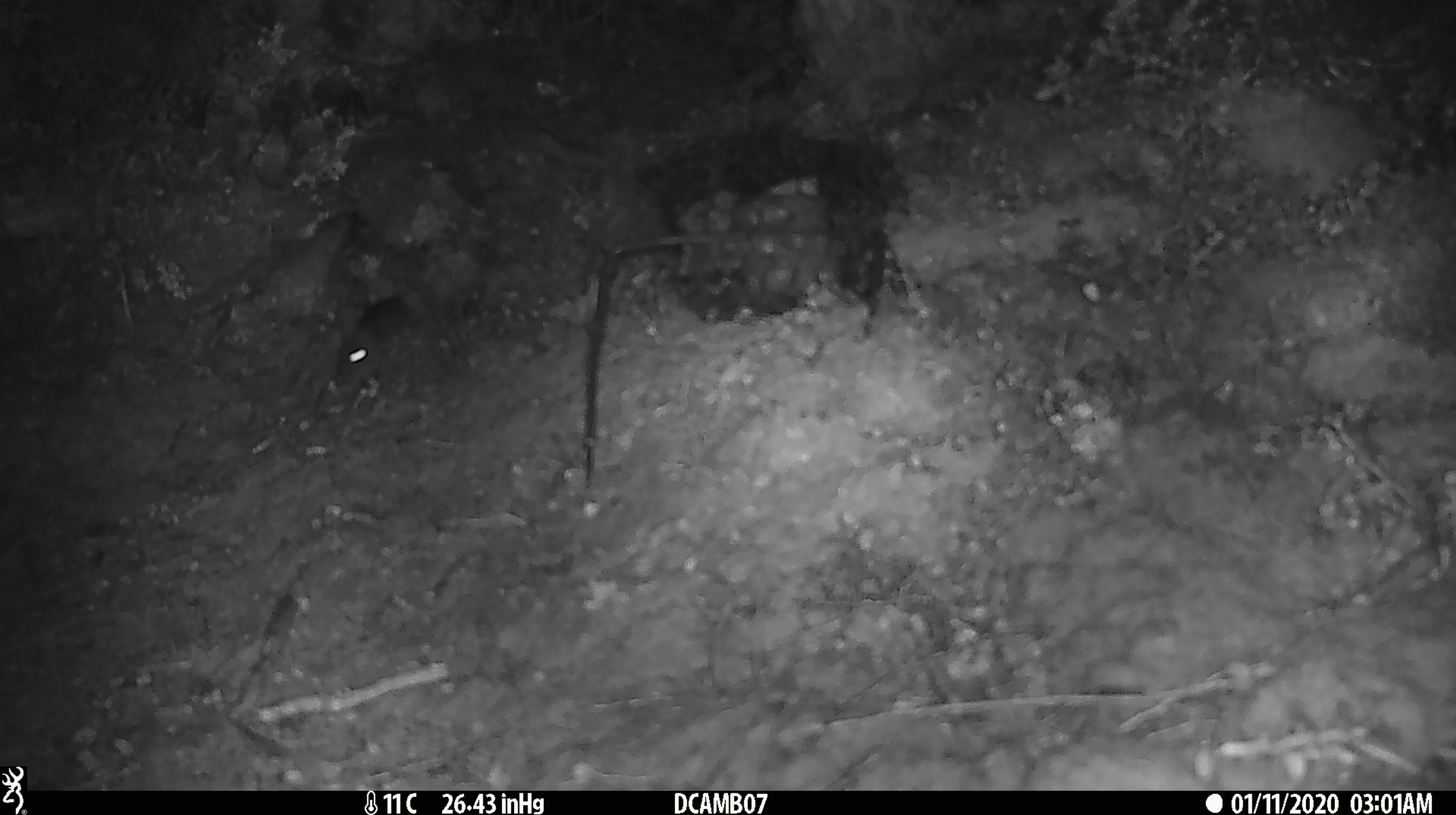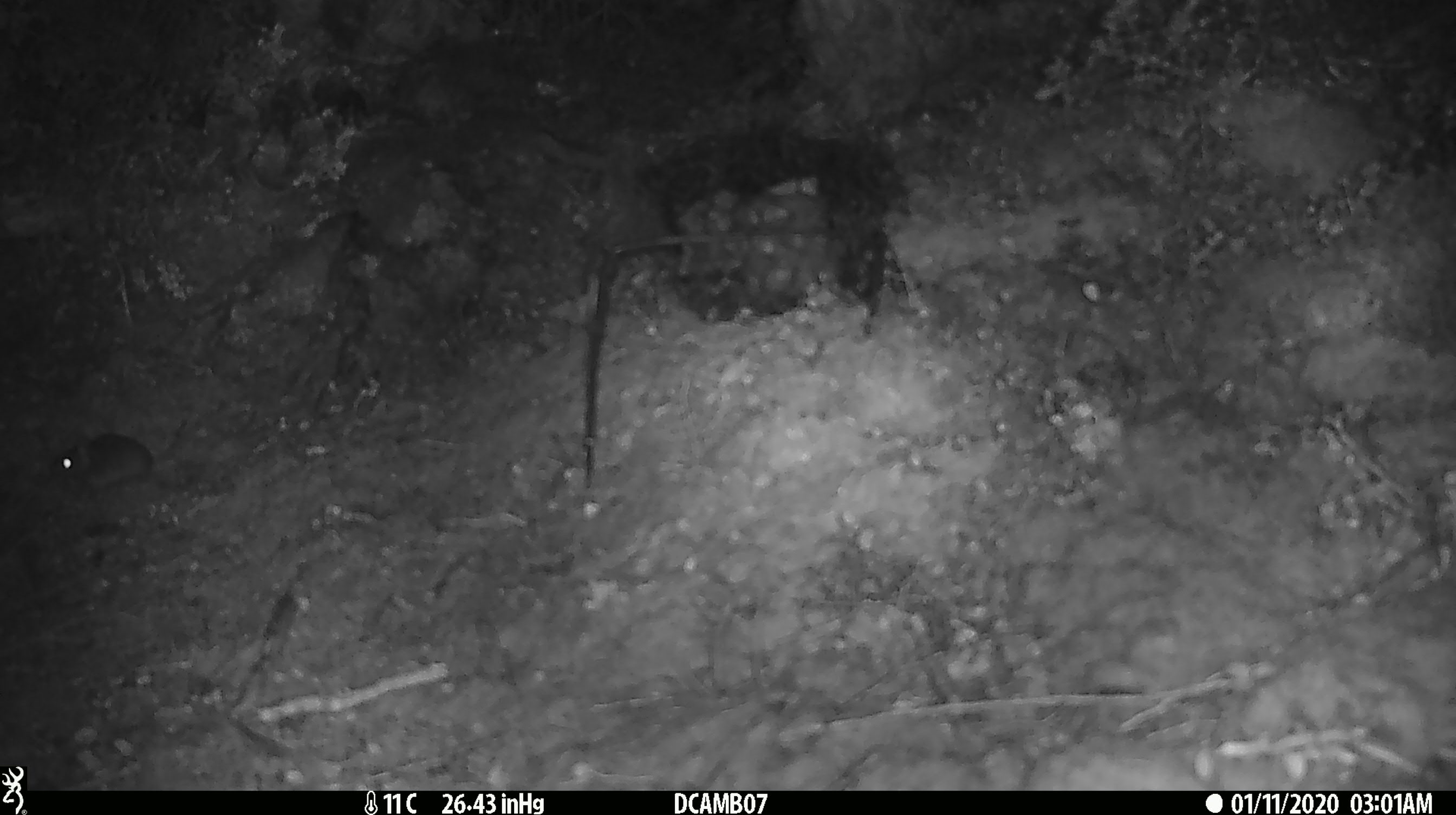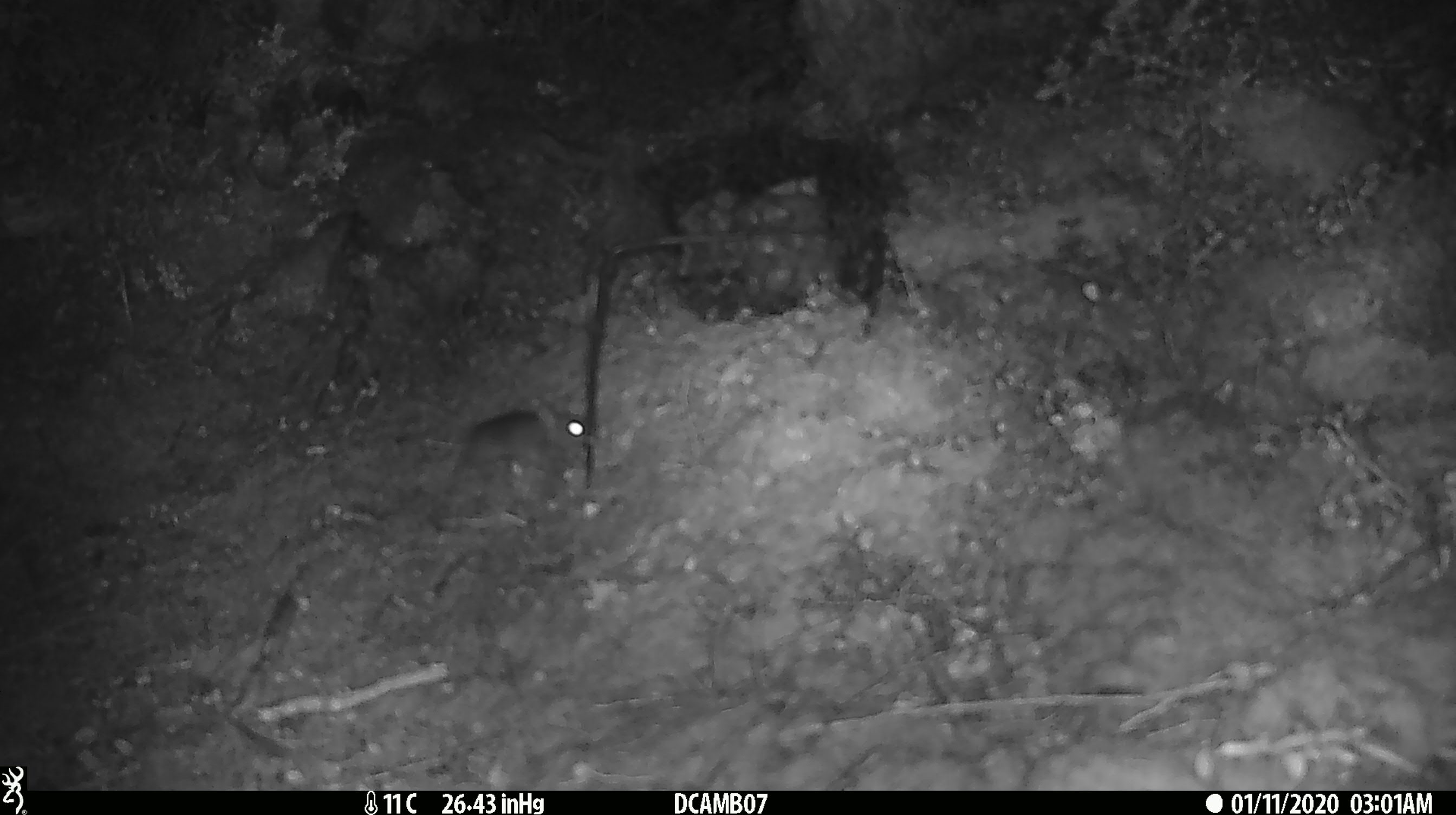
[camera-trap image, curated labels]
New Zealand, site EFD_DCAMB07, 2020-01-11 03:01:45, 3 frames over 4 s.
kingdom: Animalia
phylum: Chordata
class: Mammalia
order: Rodentia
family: Muridae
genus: Mus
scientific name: Mus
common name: mouse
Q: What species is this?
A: Mouse (Mus).